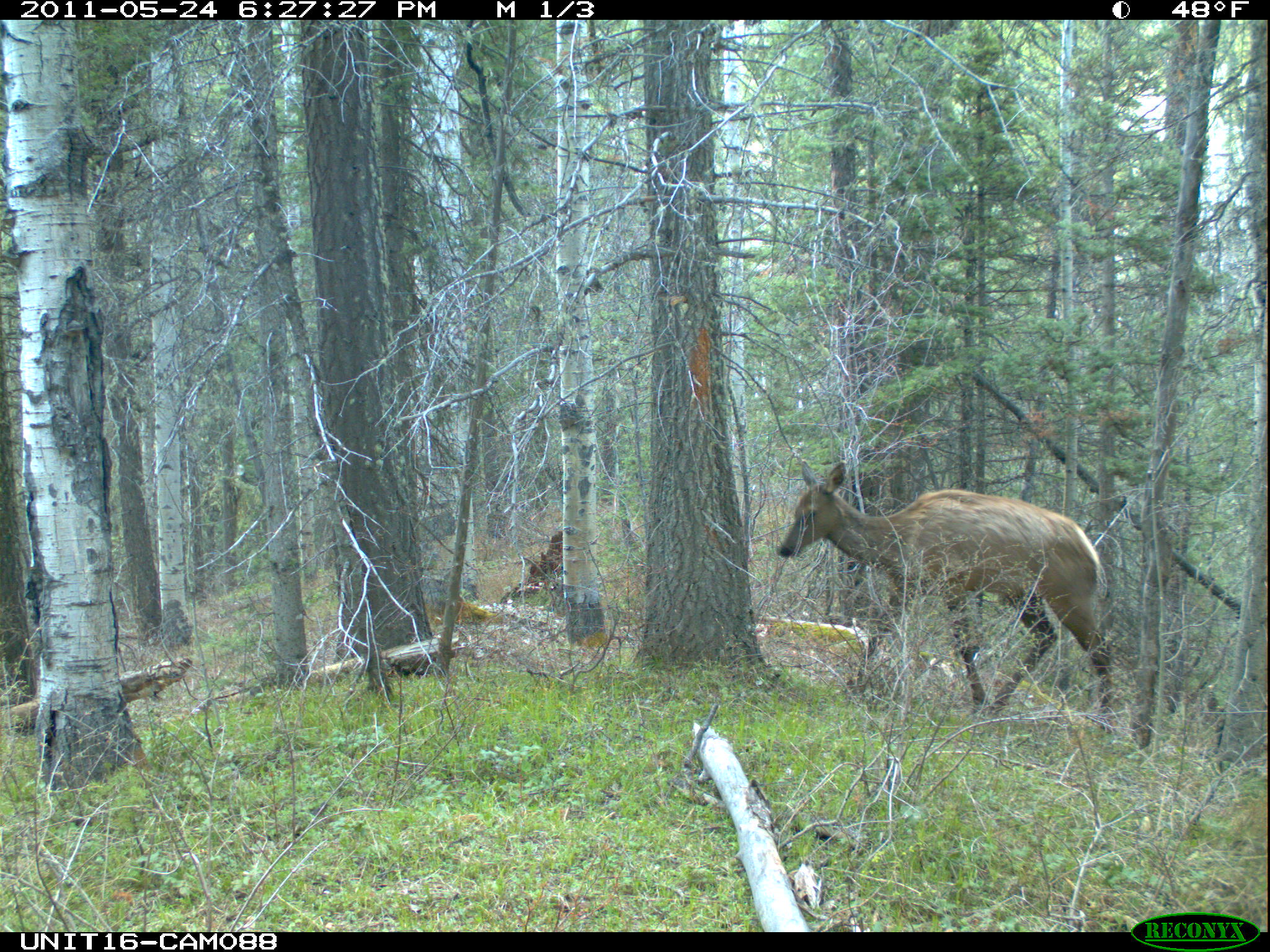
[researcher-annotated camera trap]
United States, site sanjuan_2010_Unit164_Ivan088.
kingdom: Animalia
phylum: Chordata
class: Mammalia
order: Artiodactyla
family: Cervidae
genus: Cervus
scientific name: Cervus elaphus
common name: red deer